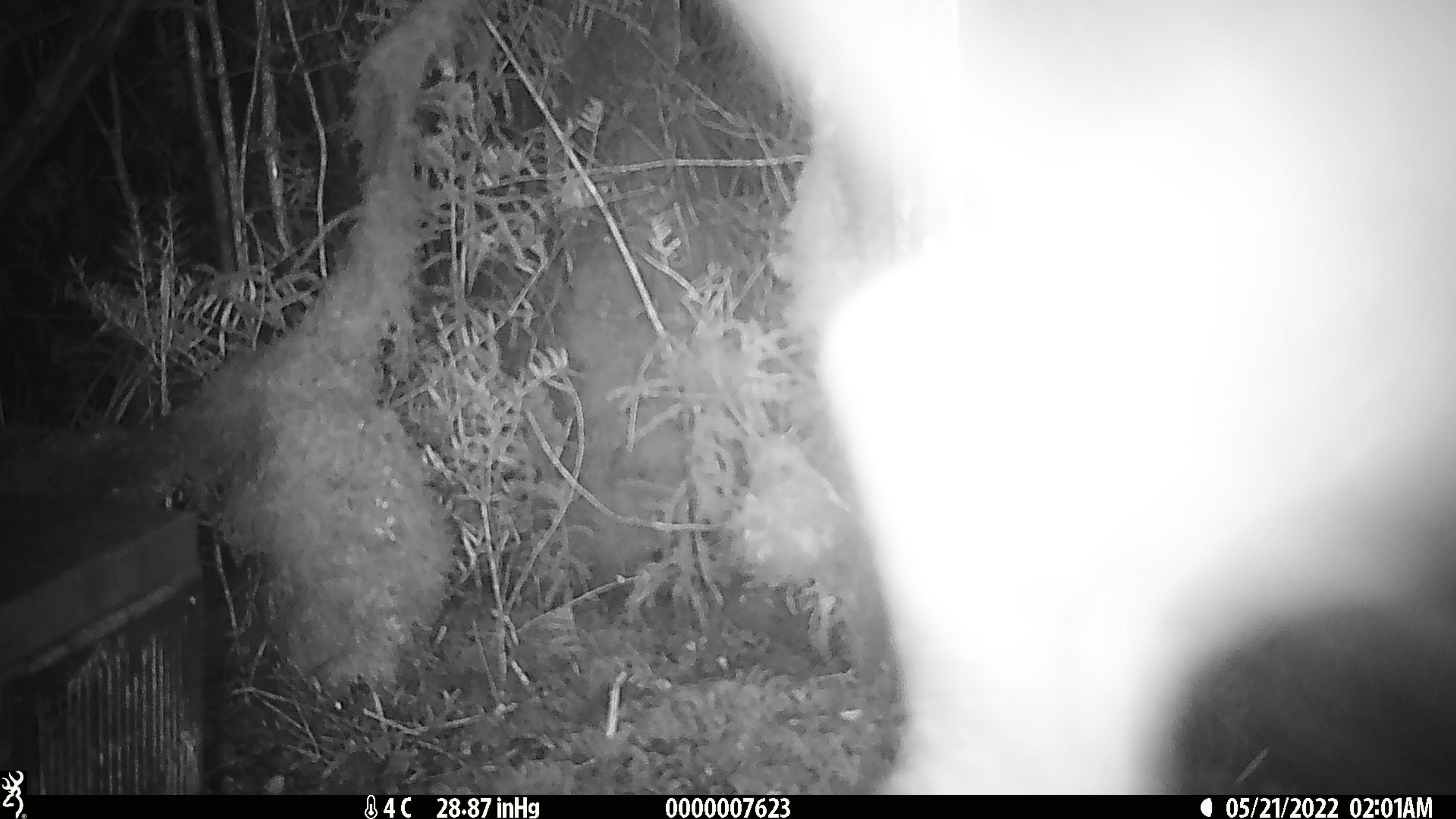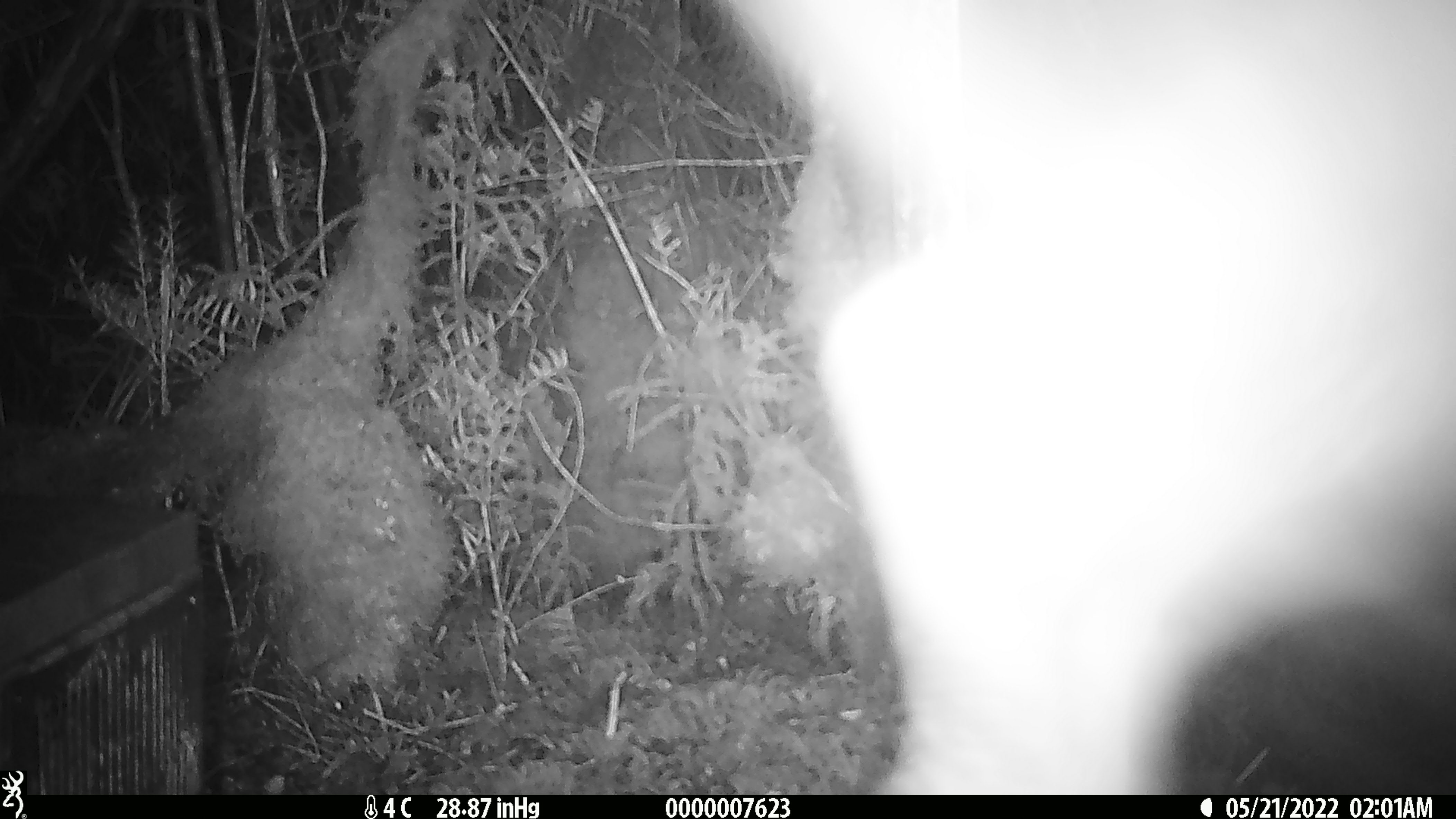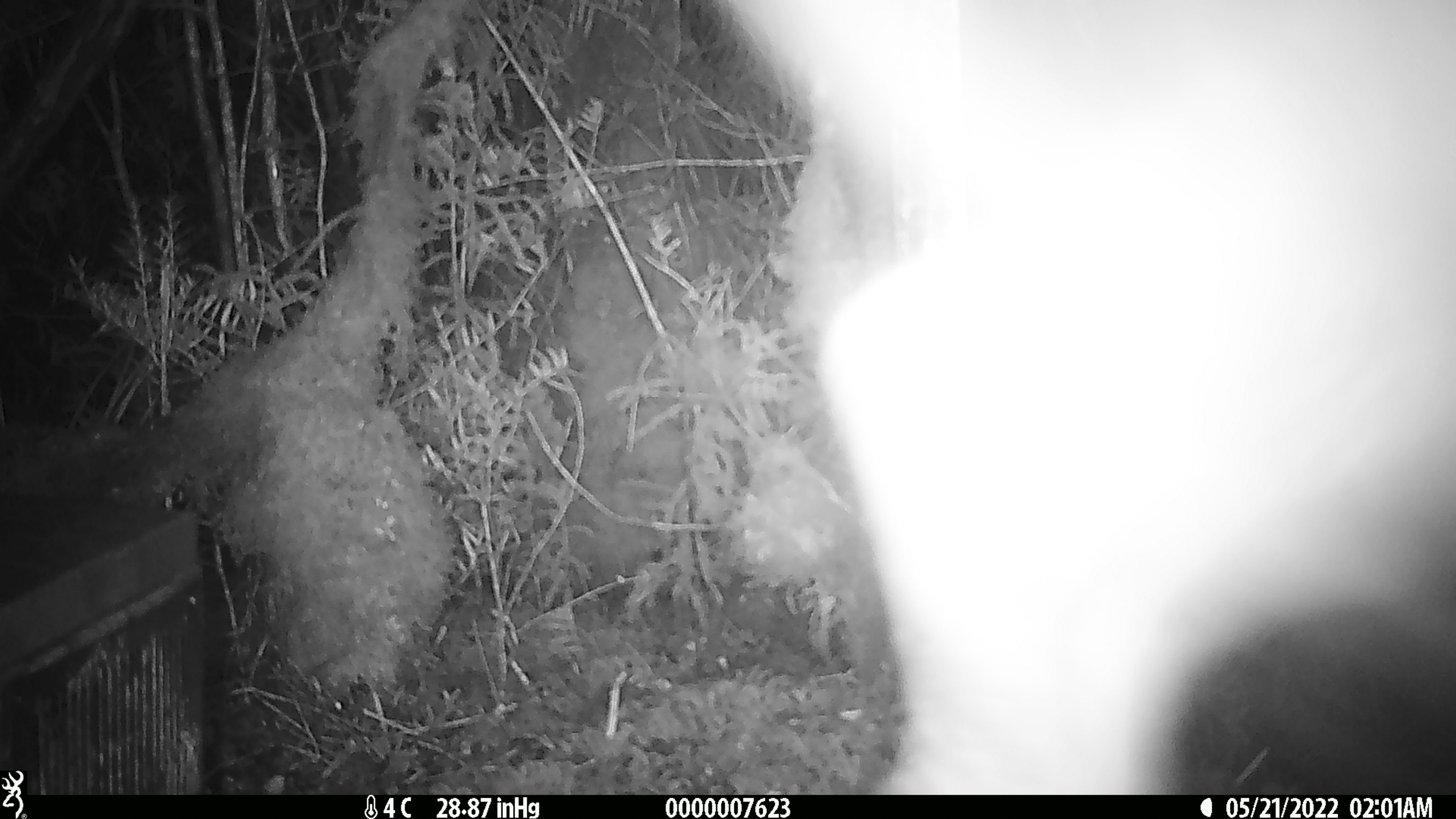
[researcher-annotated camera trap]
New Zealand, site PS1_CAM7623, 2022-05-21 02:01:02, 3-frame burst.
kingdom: Animalia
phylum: Chordata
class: Mammalia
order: Artiodactyla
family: Cervidae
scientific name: Cervidae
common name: deer